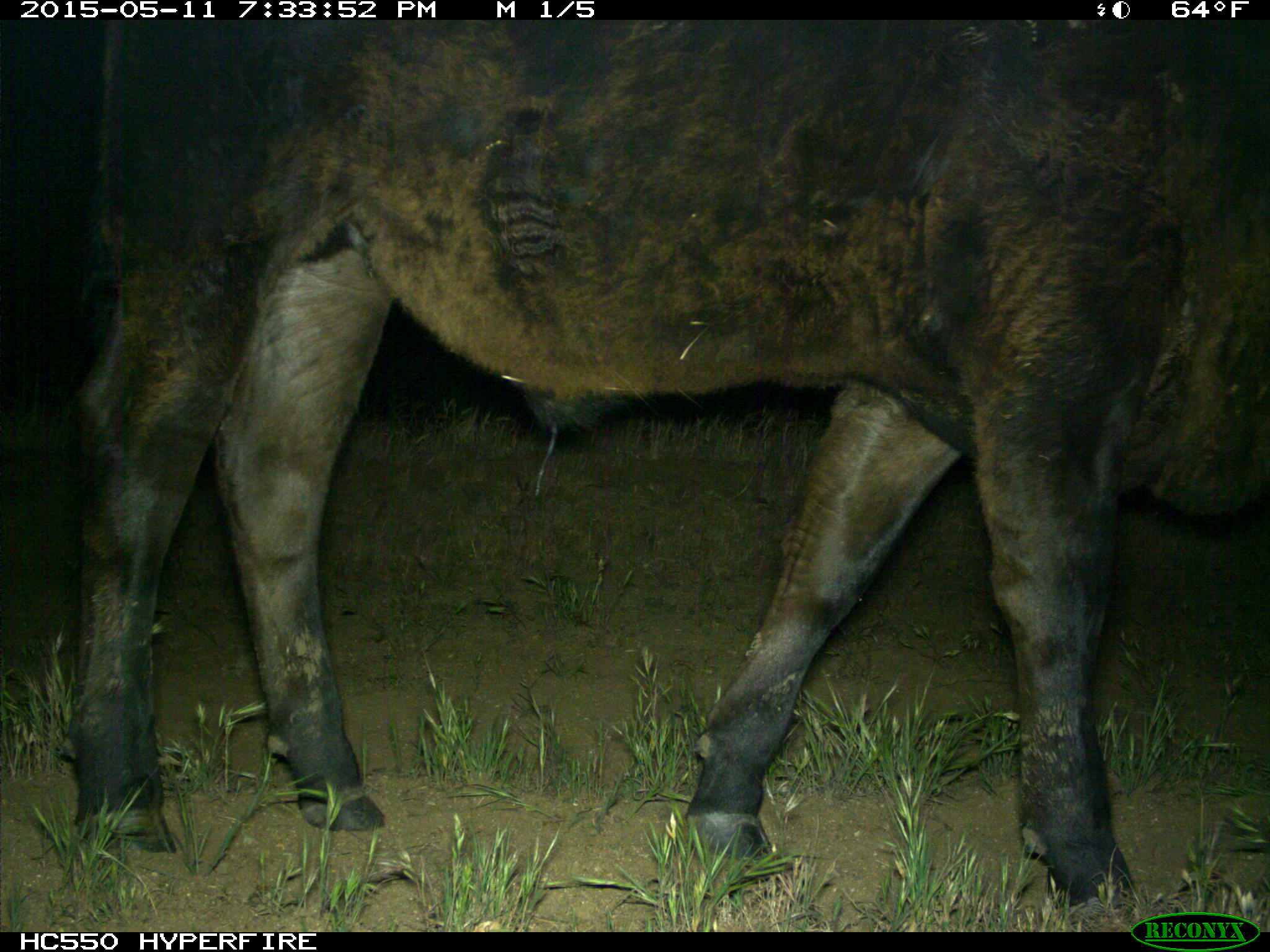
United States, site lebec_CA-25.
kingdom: Animalia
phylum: Chordata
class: Mammalia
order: Artiodactyla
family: Bovidae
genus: Bos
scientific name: Bos taurus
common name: domestic cow